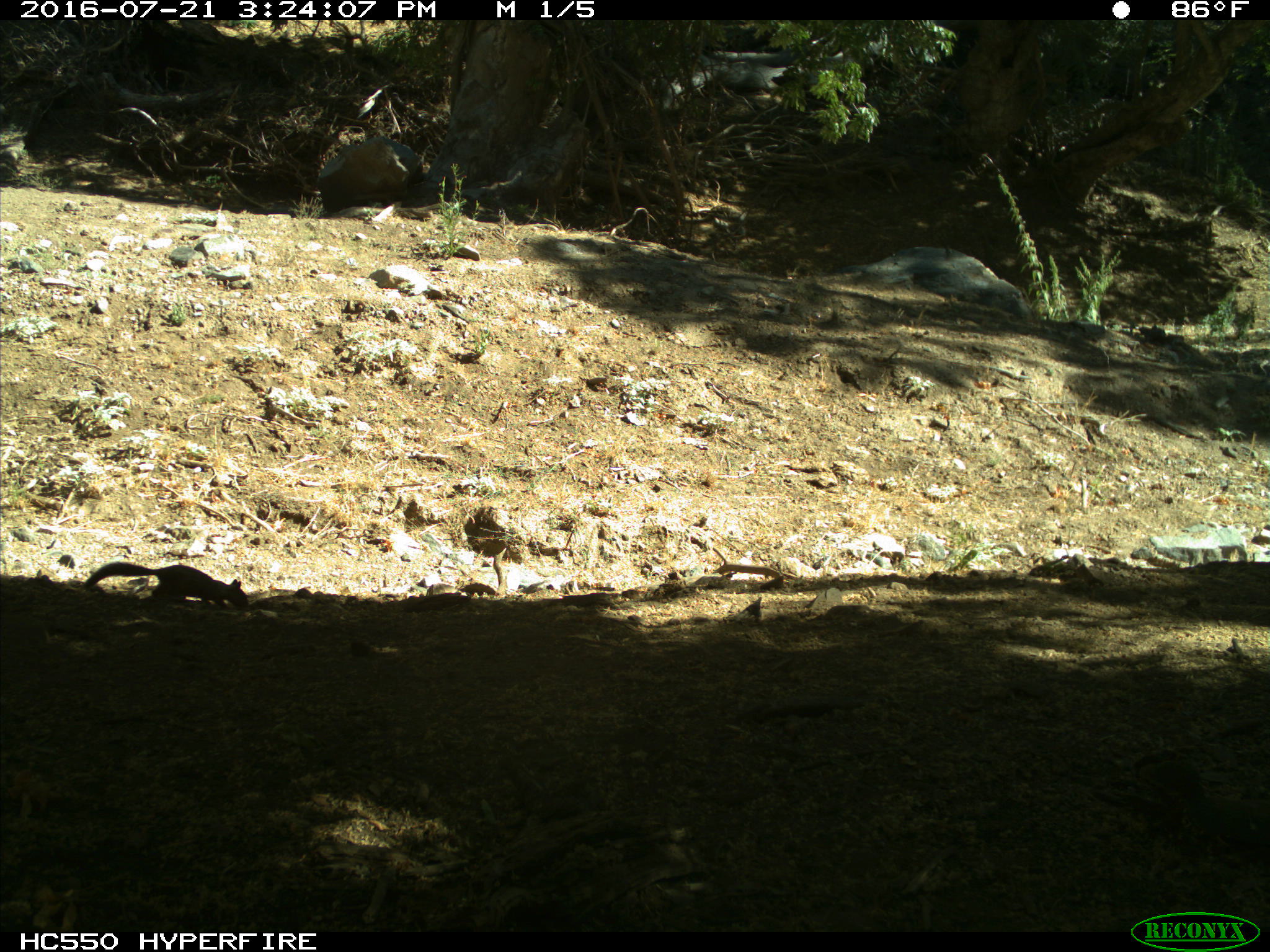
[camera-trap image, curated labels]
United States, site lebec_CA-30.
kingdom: Animalia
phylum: Chordata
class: Mammalia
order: Rodentia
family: Sciuridae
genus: Otospermophilus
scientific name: Otospermophilus beecheyi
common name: california ground squirrel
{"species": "Otospermophilus beecheyi (california ground squirrel)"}